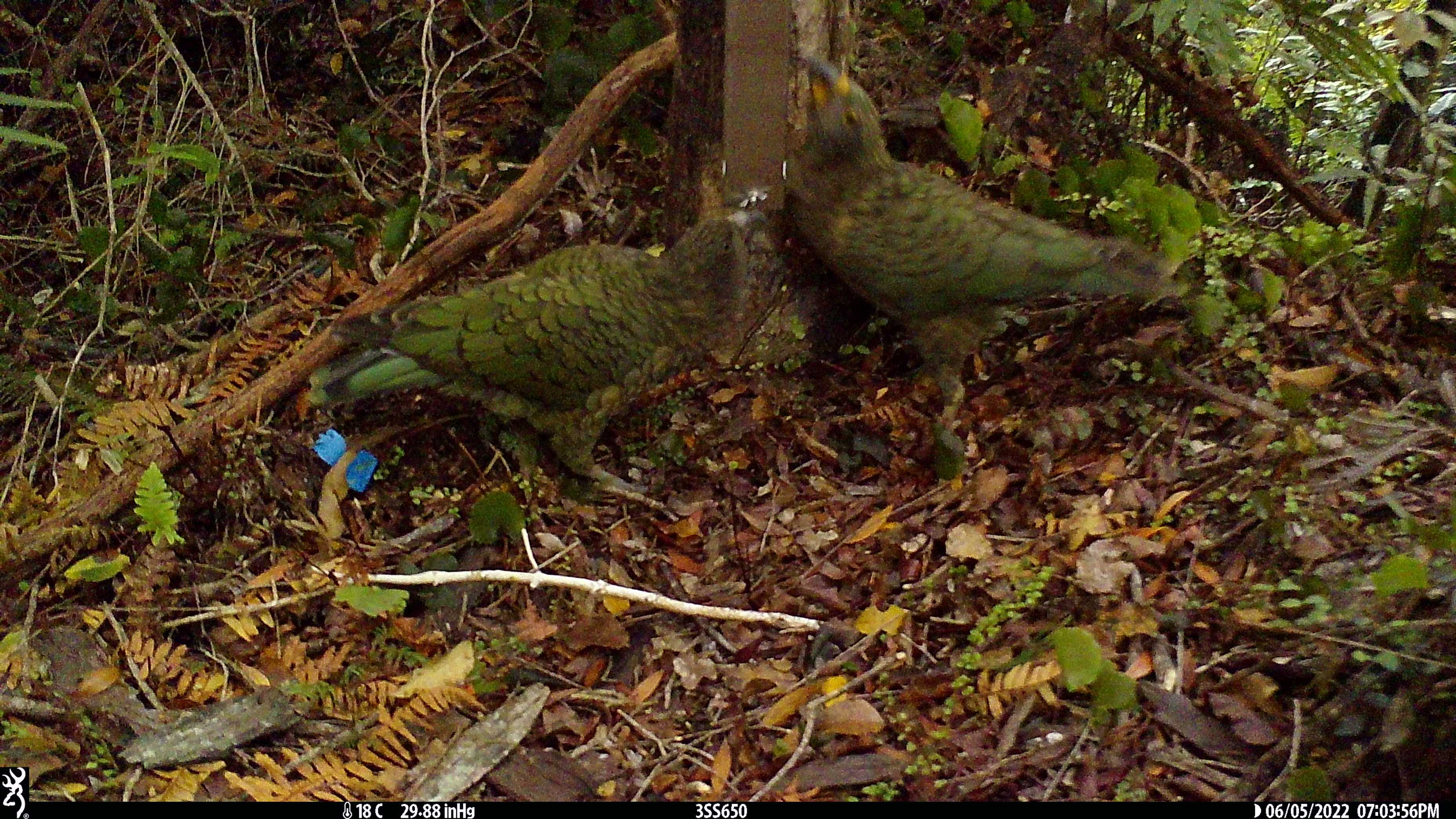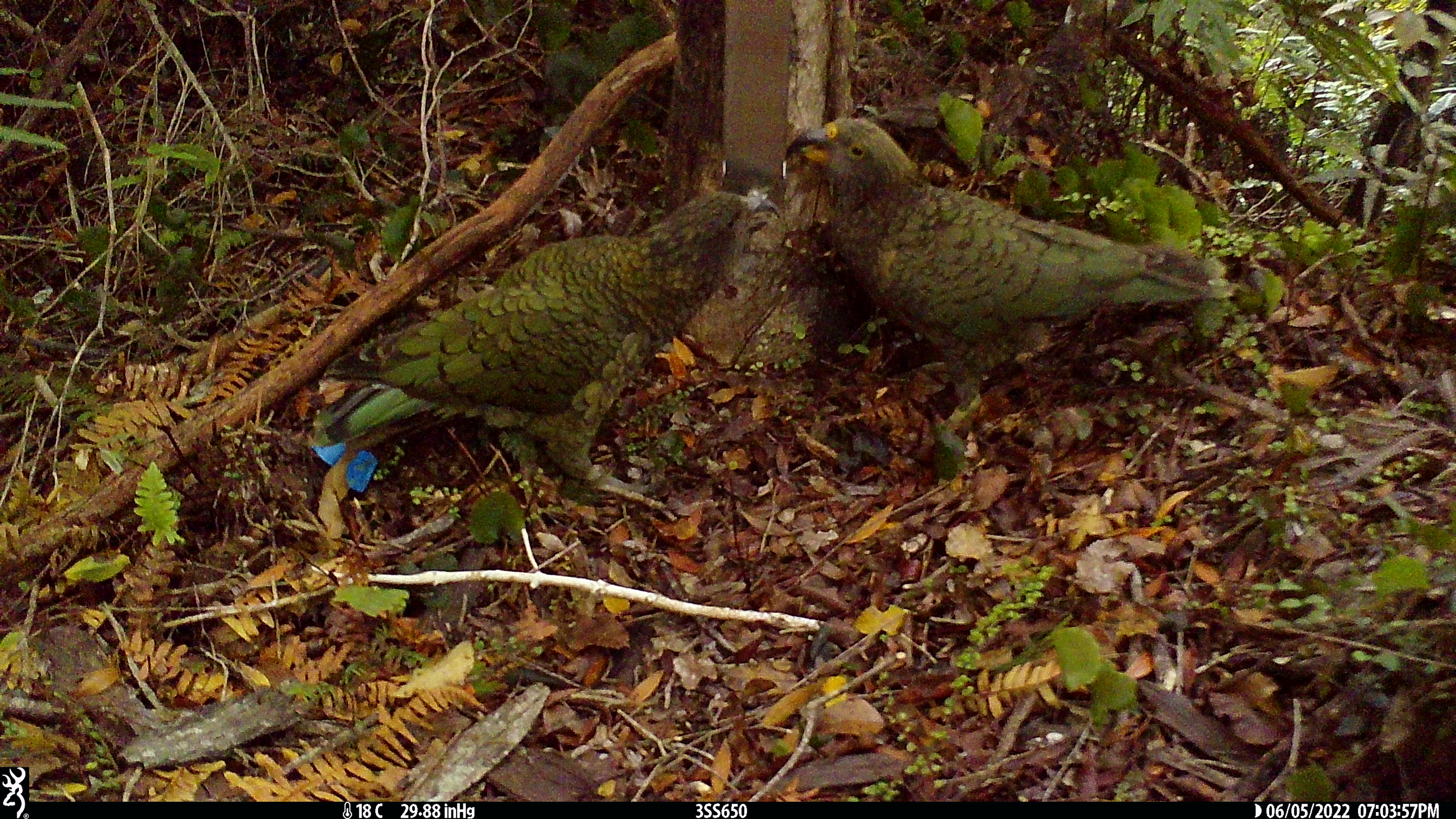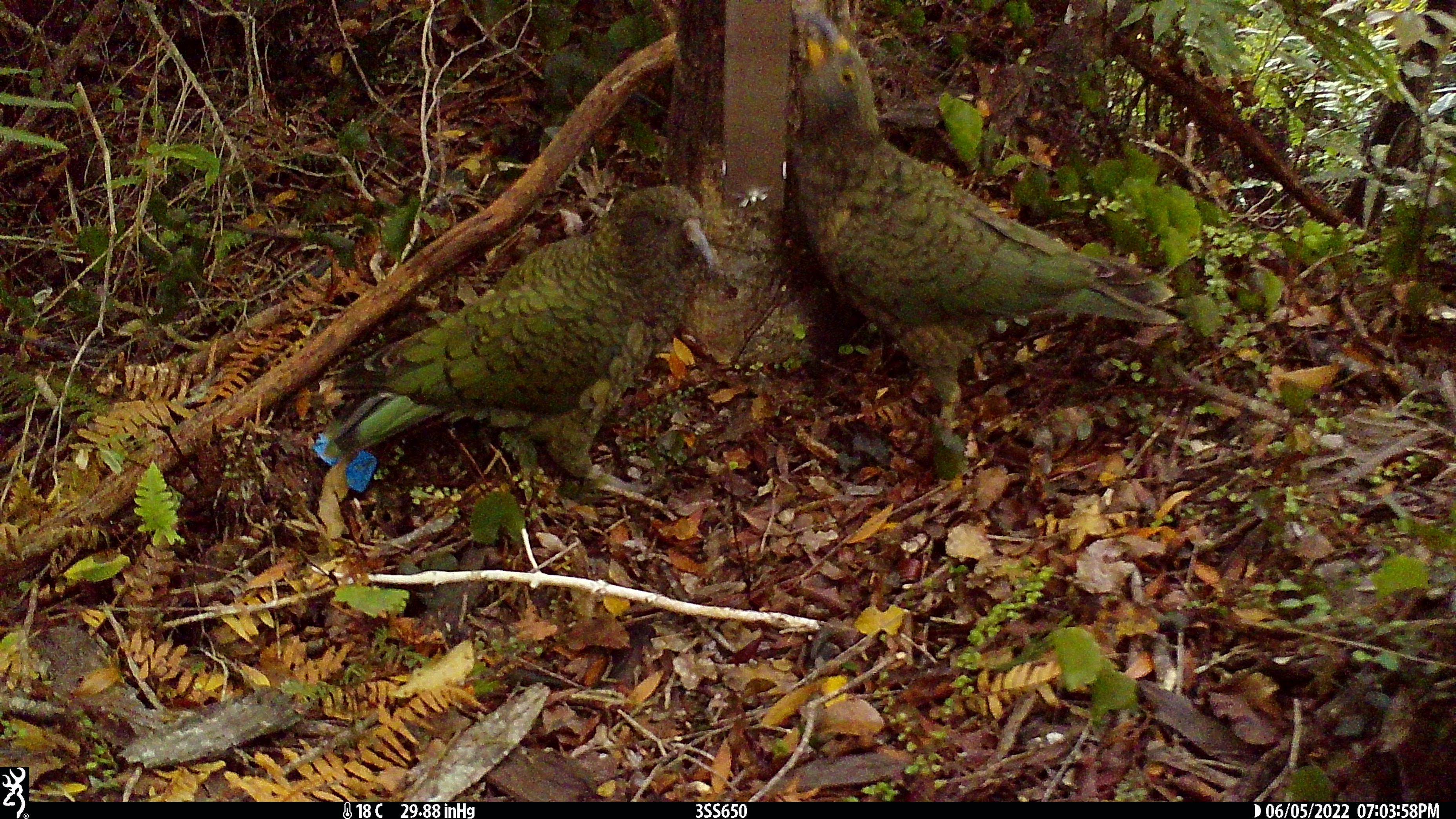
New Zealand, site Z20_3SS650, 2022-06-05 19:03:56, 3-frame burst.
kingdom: Animalia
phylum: Chordata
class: Aves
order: Psittaciformes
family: Strigopidae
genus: Nestor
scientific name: Nestor notabilis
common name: kea